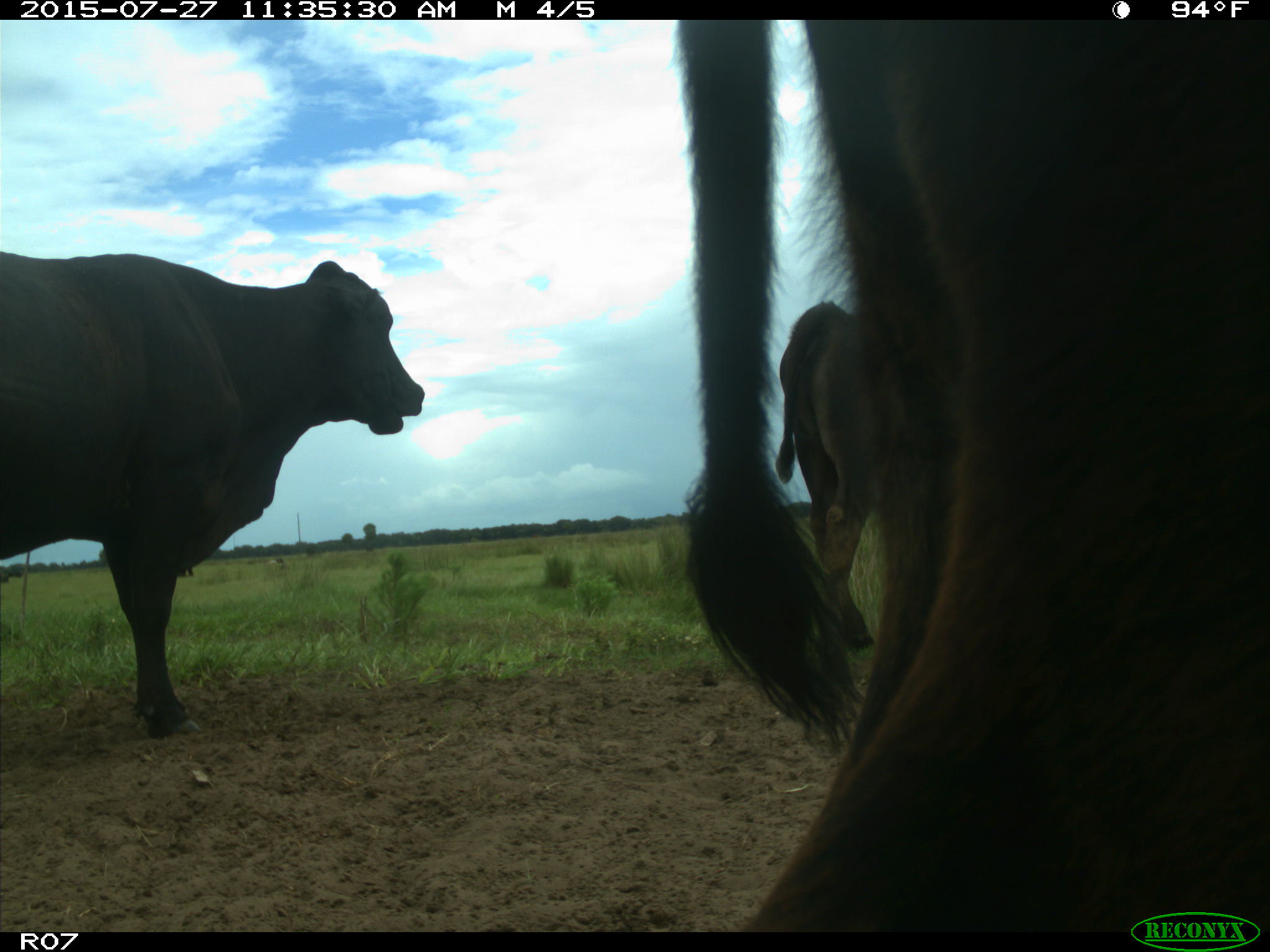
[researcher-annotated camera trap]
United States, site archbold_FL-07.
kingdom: Animalia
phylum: Chordata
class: Mammalia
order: Artiodactyla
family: Bovidae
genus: Bos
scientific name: Bos taurus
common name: domestic cow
Bos taurus (domestic cow).